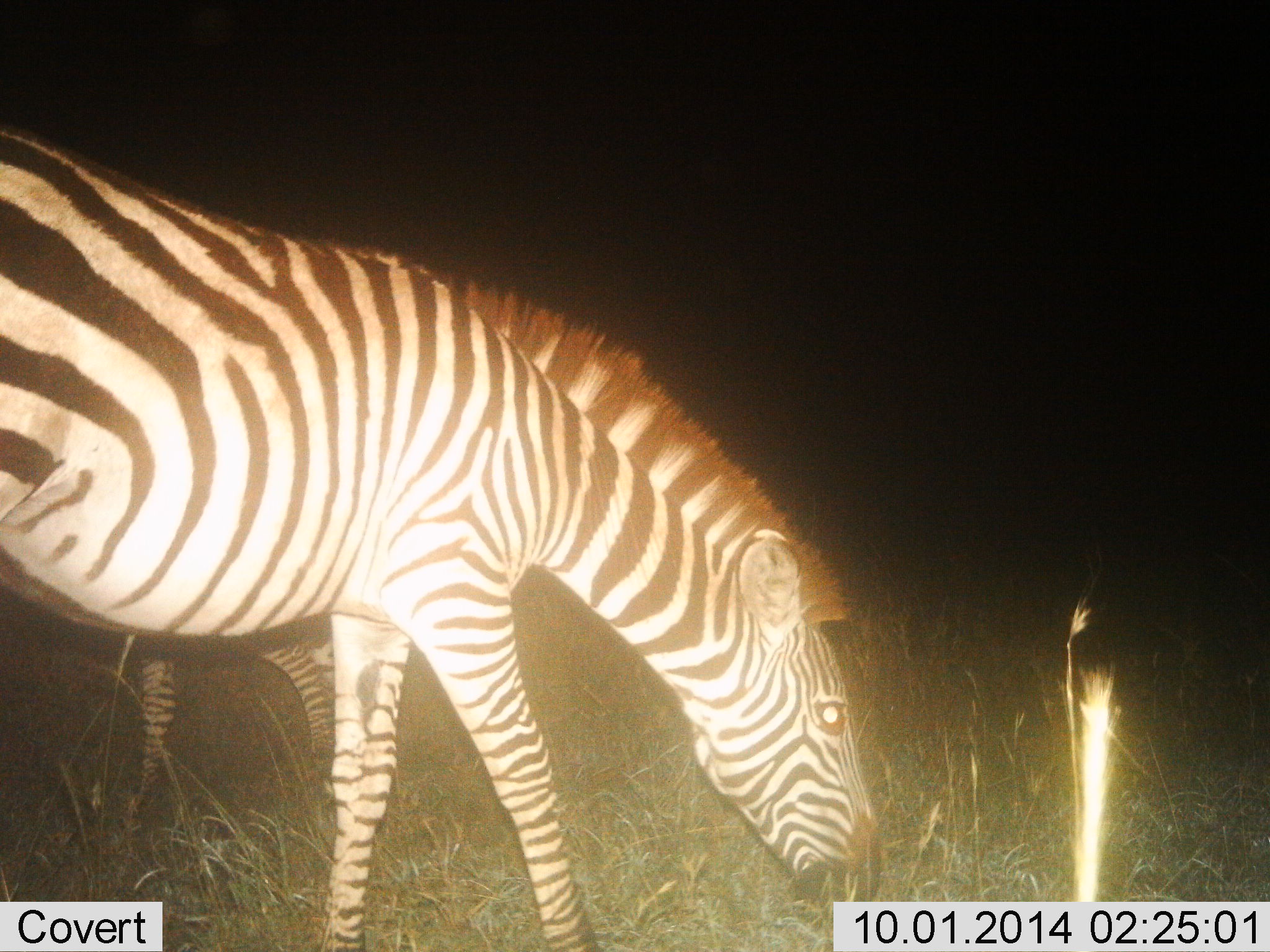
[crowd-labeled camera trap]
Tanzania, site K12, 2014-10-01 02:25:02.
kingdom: Animalia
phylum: Chordata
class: Mammalia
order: Perissodactyla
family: Equidae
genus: Equus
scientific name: Equus quagga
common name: plains zebra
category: zebra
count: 2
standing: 20%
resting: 0%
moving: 0%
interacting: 0%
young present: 0%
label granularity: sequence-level